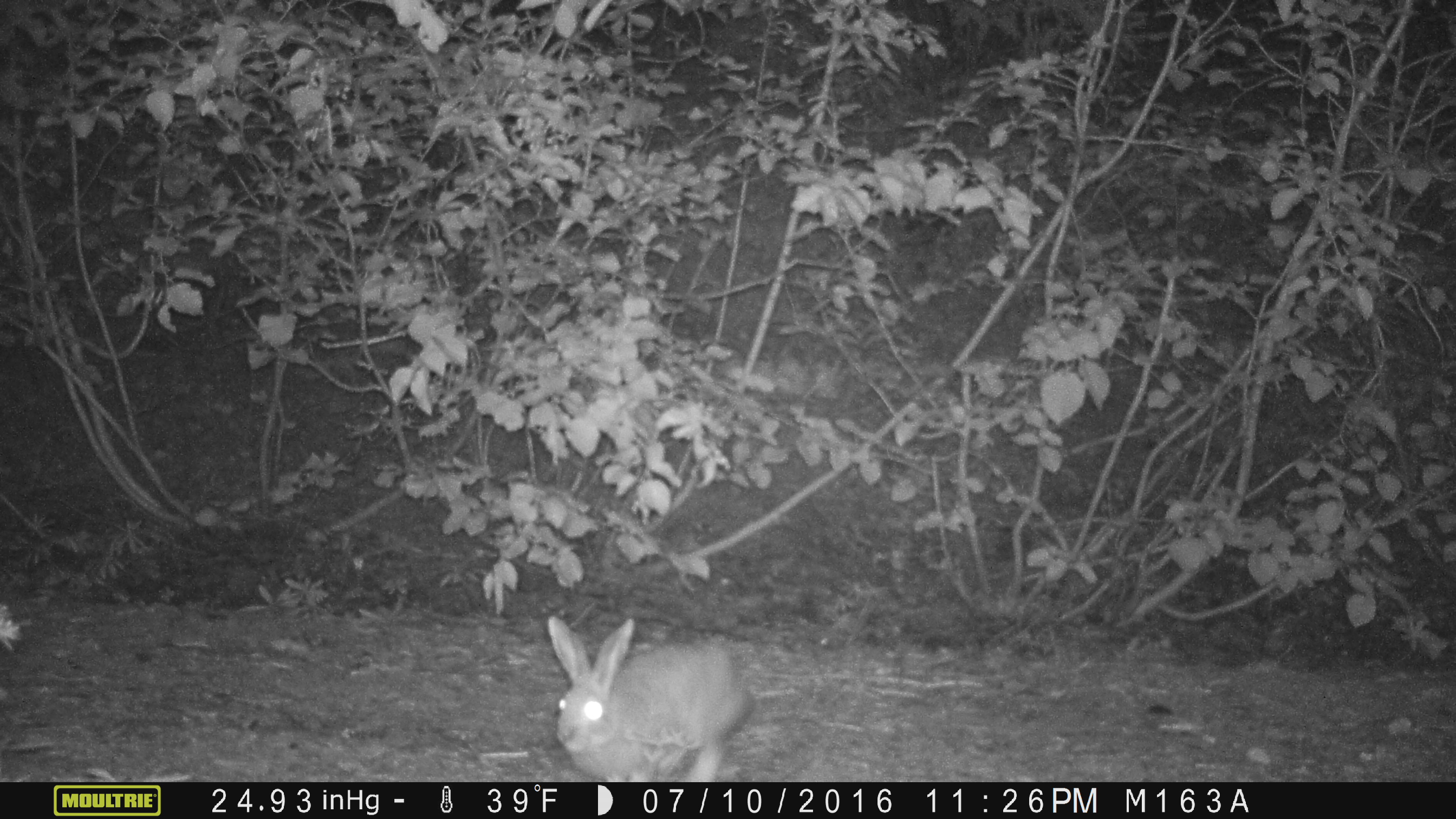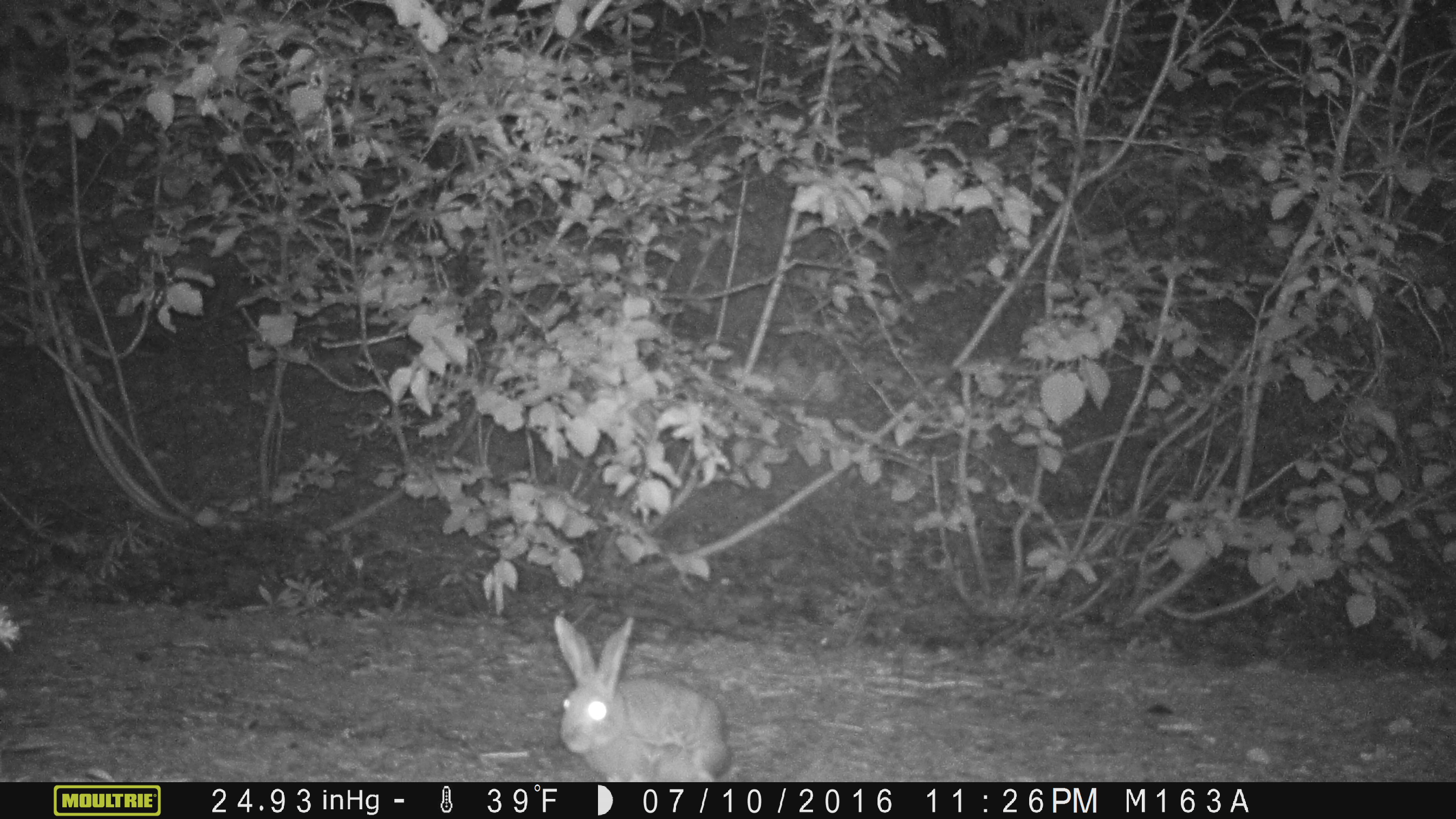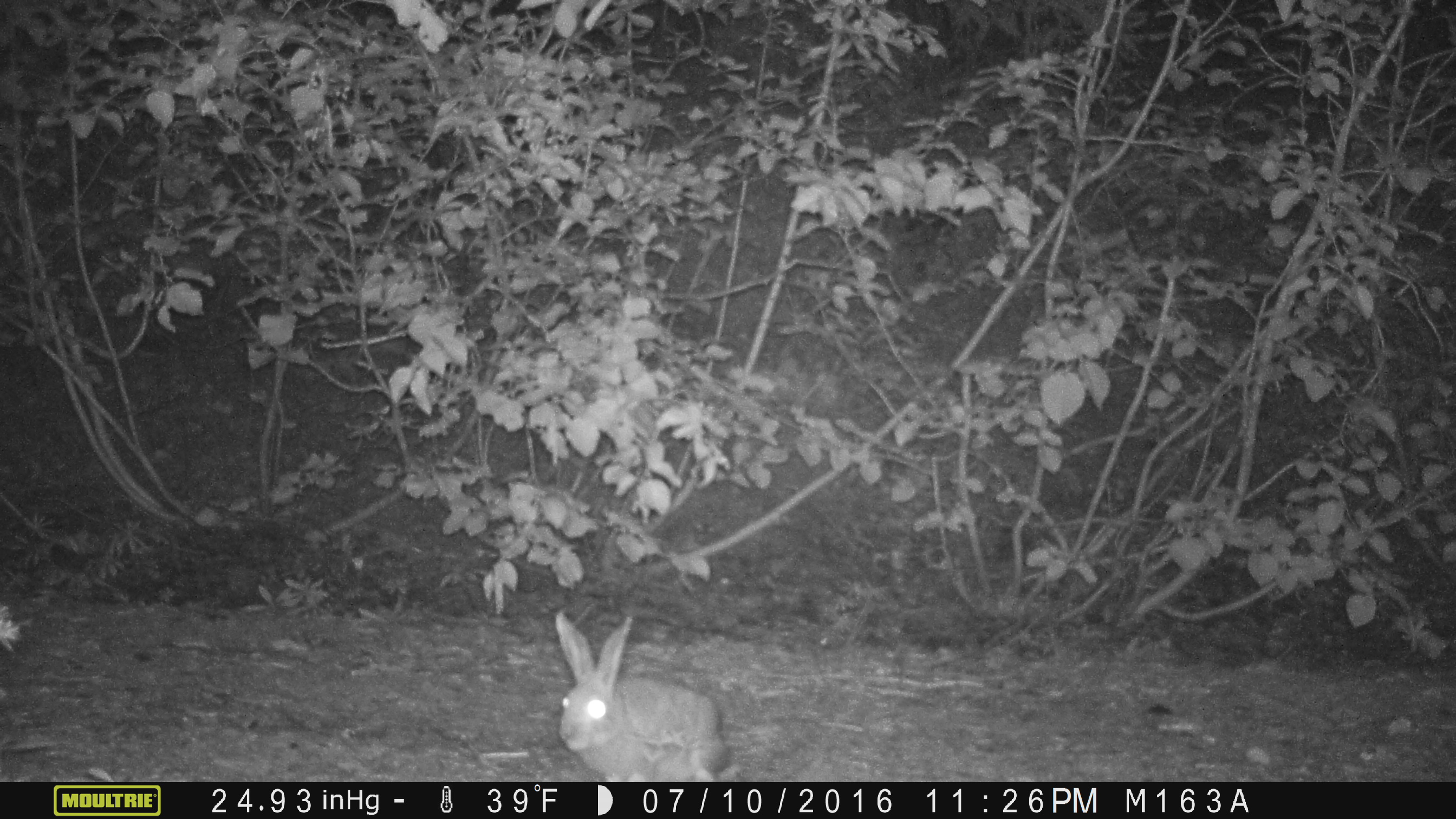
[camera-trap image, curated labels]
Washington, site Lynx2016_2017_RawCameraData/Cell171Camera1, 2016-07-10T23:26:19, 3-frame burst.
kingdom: Animalia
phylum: Chordata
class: Mammalia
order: Lagomorpha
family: Leporidae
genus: Lepus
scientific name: Lepus americanus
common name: snowshoe hare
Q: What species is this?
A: Lepus americanus (snowshoe hare).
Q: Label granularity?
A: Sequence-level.